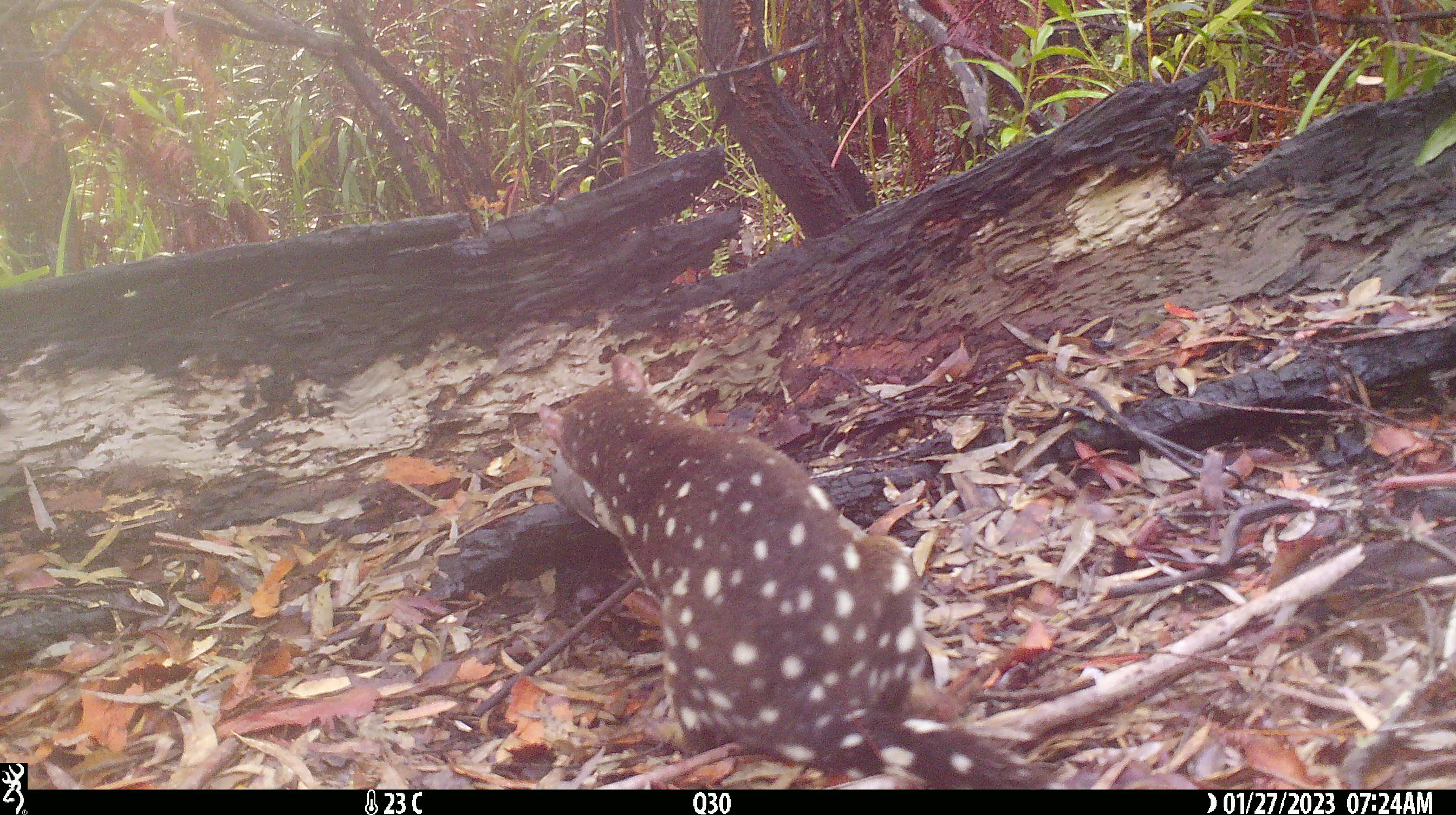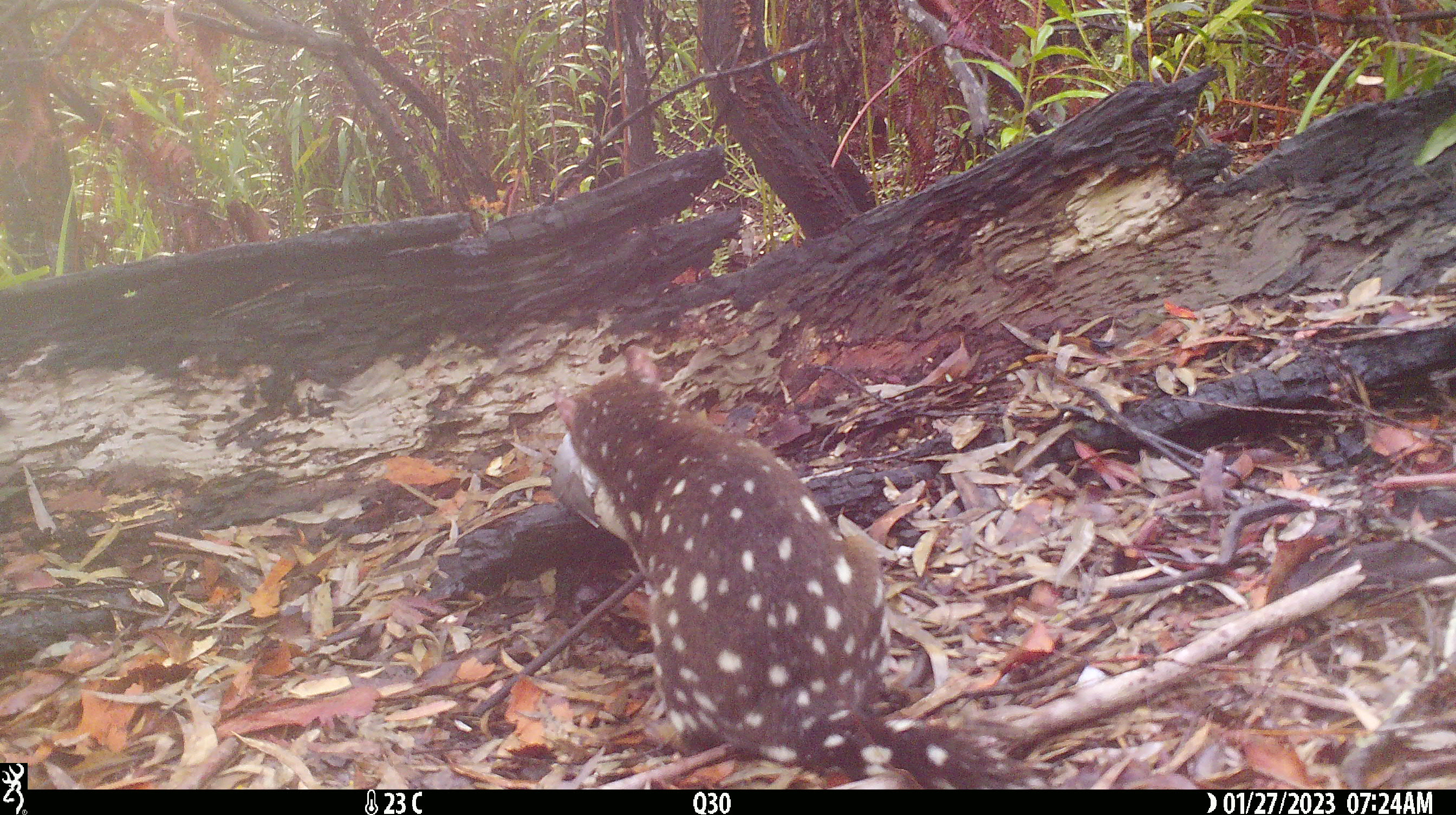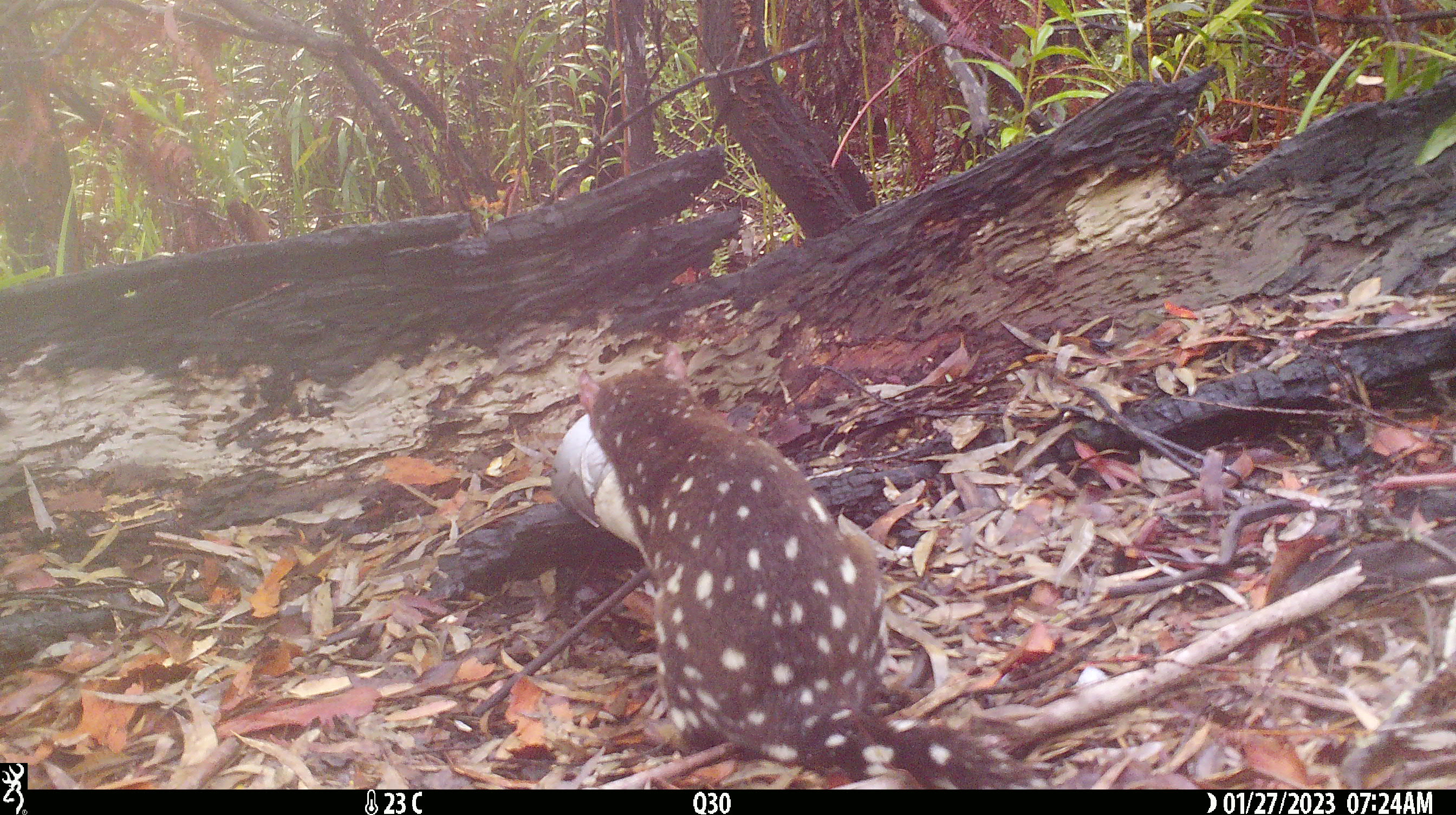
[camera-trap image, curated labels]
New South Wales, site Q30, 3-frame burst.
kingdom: Animalia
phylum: Chordata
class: Mammalia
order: Dasyuromorphia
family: Dasyuridae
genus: Dasyurus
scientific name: Dasyurus maculatus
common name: spotted-tailed quoll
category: quoll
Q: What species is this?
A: Quoll (spotted-tailed quoll) (Dasyurus maculatus).